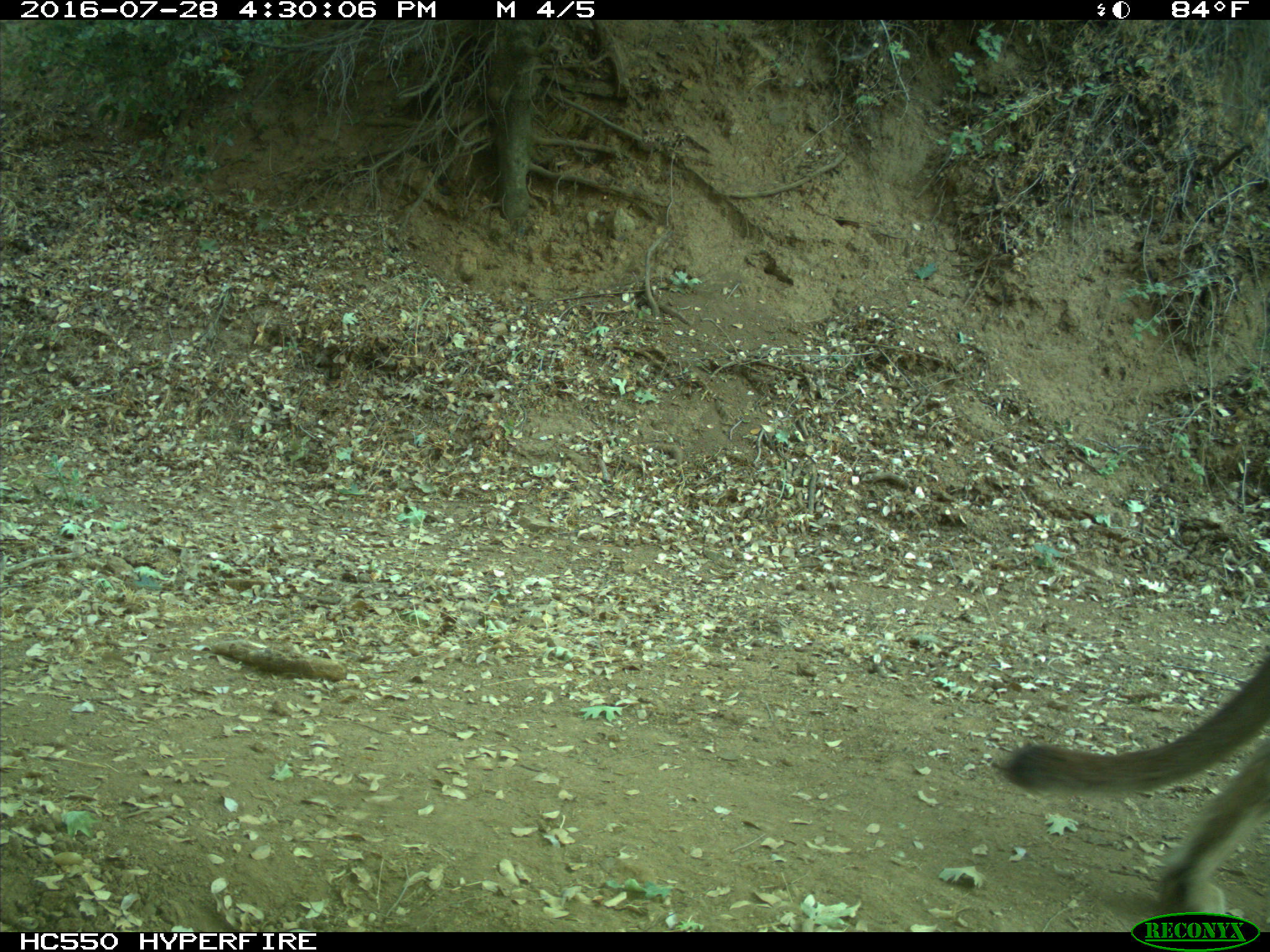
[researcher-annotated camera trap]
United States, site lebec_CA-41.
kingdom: Animalia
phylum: Chordata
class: Mammalia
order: Carnivora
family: Felidae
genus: Puma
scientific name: Puma concolor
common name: mountain lion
Puma concolor (mountain lion).